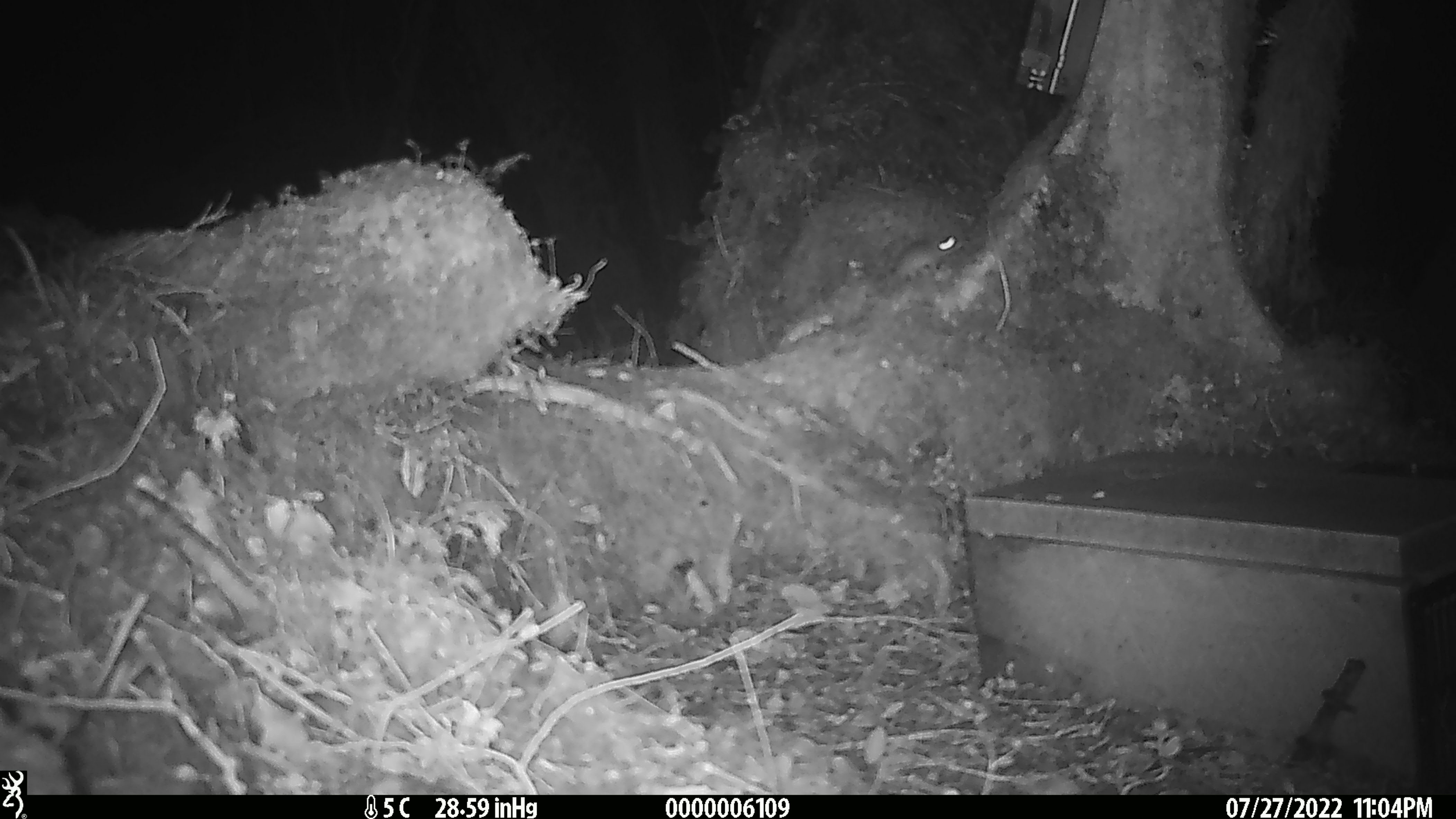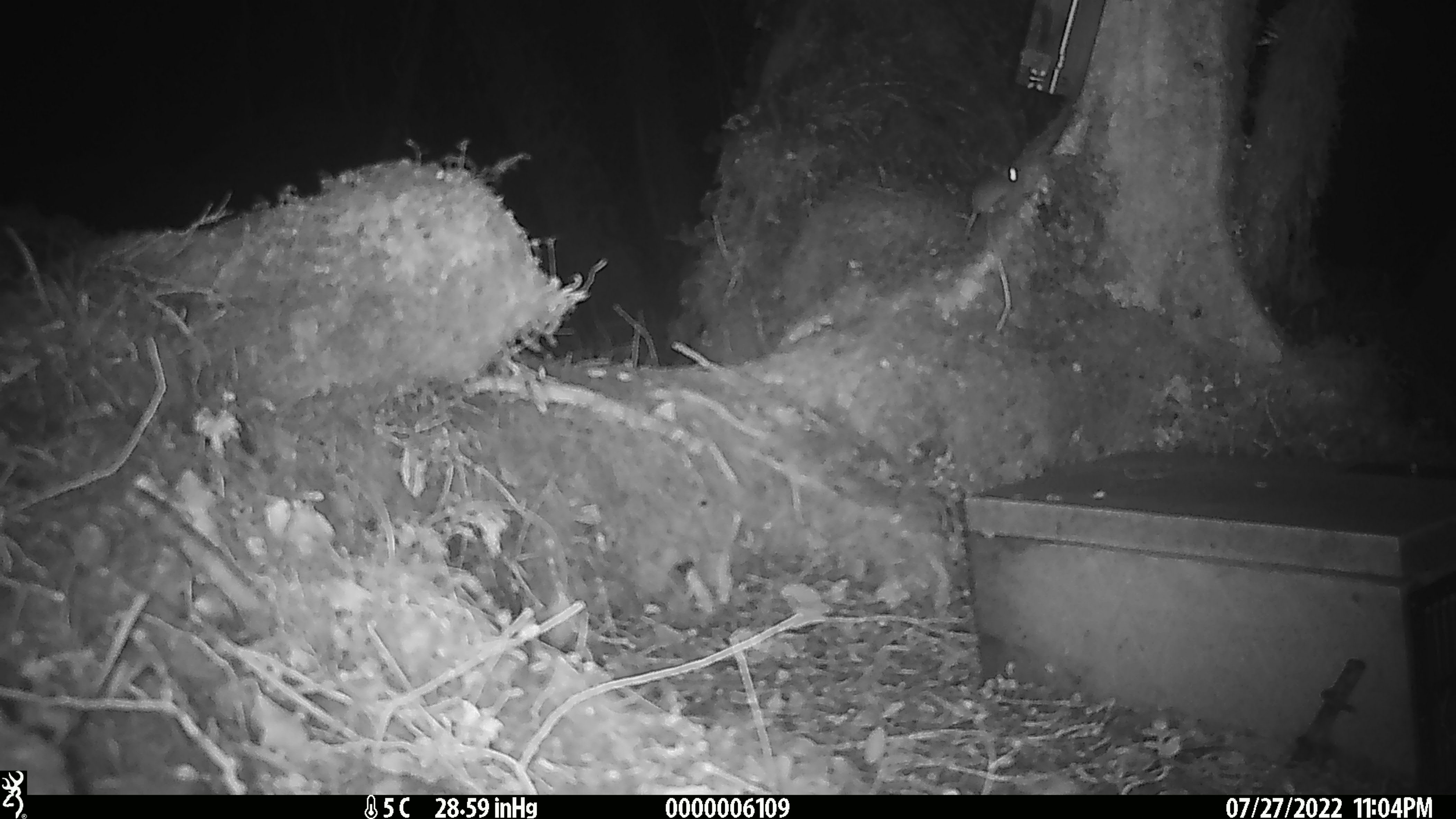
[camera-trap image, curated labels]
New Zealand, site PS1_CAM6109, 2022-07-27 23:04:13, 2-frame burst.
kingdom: Animalia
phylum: Chordata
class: Mammalia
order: Rodentia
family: Muridae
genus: Mus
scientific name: Mus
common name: mouse